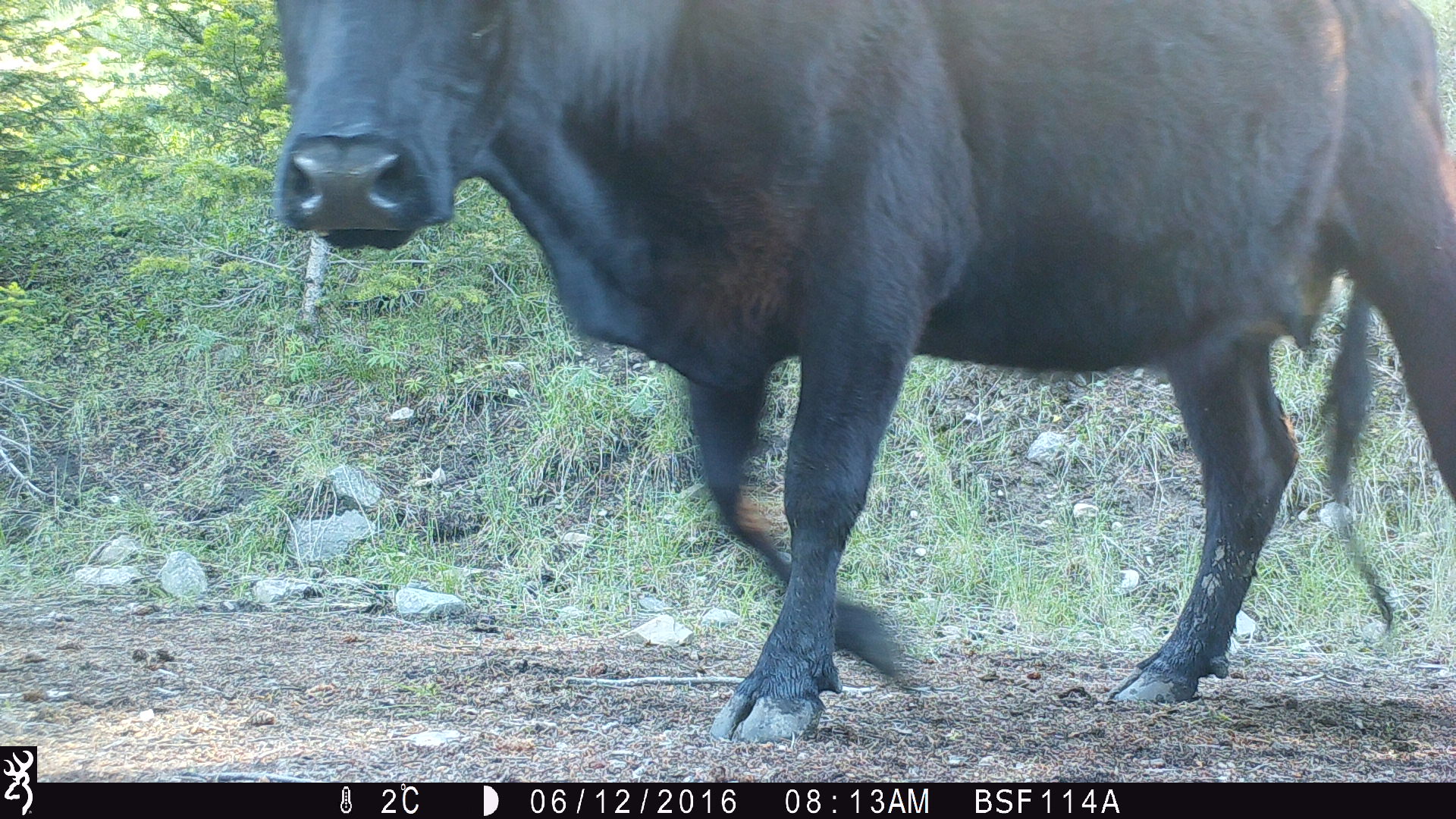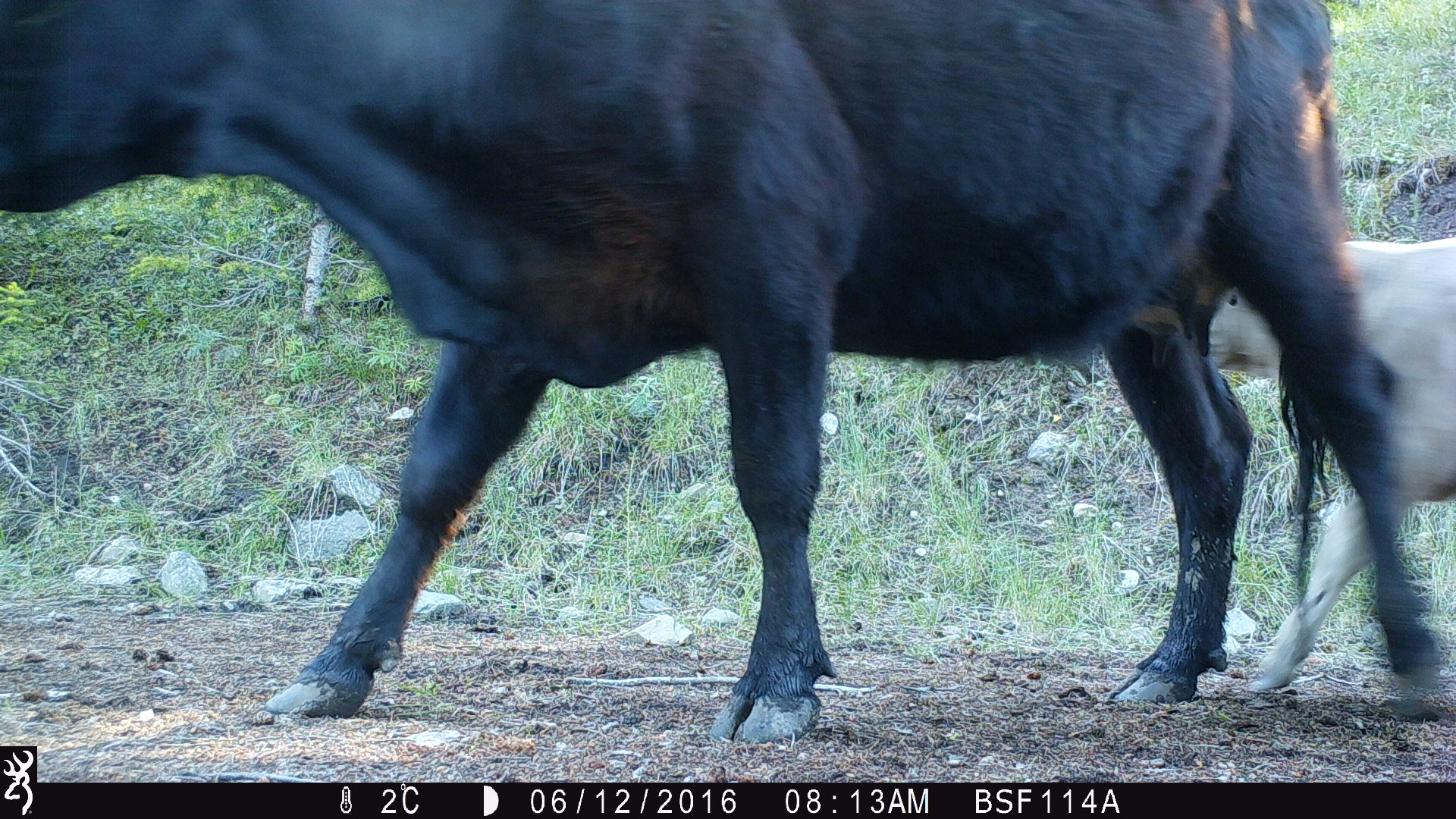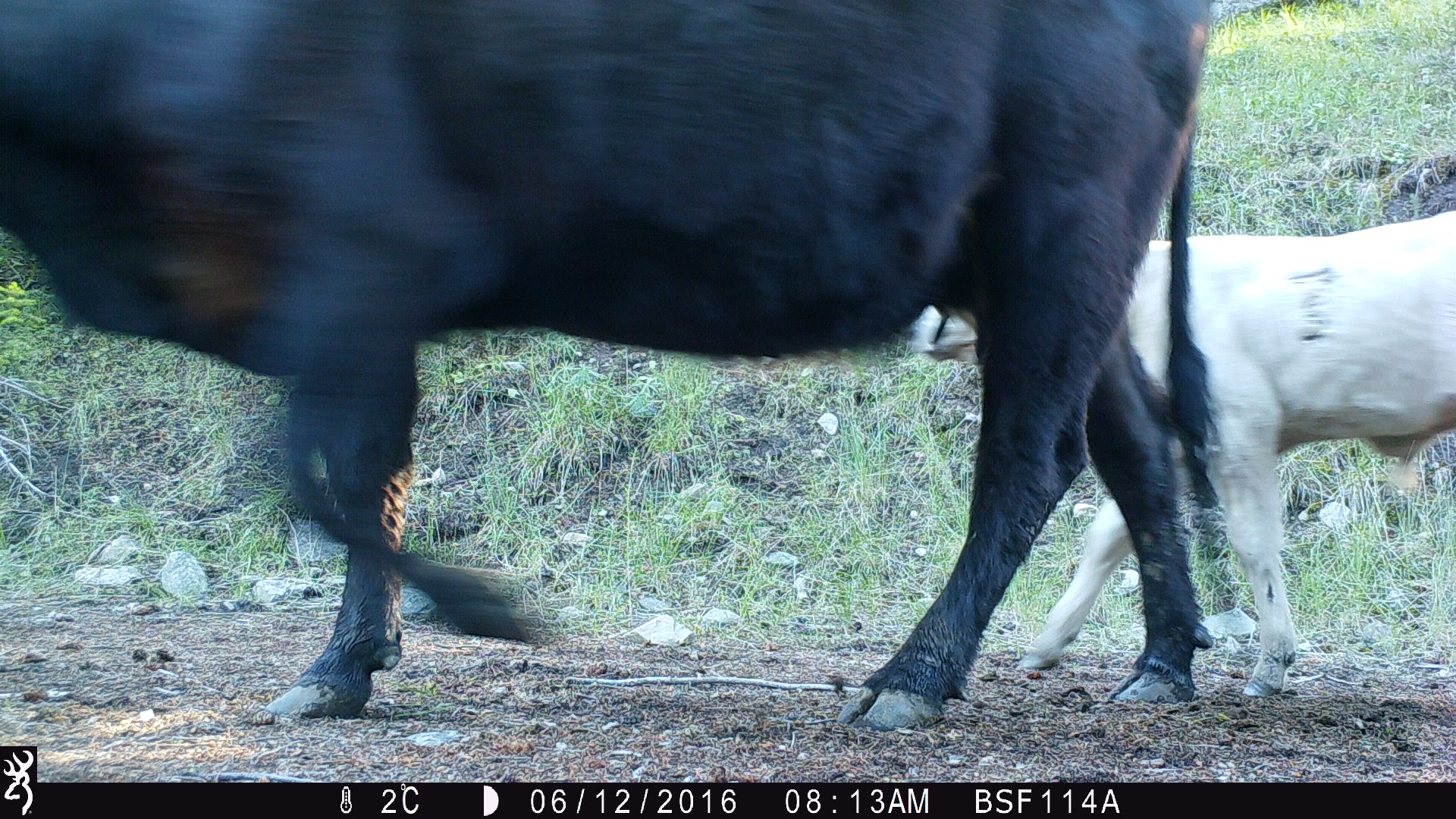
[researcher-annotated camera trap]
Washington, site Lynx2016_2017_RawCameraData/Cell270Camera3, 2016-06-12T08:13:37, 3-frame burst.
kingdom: Animalia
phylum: Chordata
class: Mammalia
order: Artiodactyla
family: Bovidae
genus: Bos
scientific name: Bos taurus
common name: domestic cattle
Domestic cattle (Bos taurus). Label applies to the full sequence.